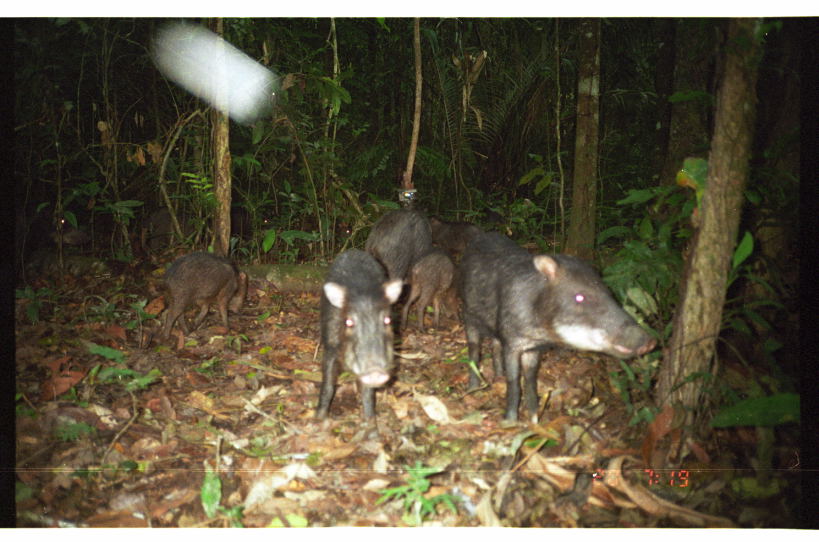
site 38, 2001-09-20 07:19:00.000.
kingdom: Animalia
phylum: Chordata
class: Mammalia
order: Artiodactyla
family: Tayassuidae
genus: Tayassu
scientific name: Tayassu pecari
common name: white-lipped peccary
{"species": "Tayassu pecari (white-lipped peccary)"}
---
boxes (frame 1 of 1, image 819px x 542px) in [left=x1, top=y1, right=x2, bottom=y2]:
tayassu pecari: [left=453, top=227, right=660, bottom=428]; [left=311, top=245, right=405, bottom=426]; [left=154, top=248, right=250, bottom=342]; [left=363, top=201, right=434, bottom=307]; [left=397, top=241, right=466, bottom=335]; [left=141, top=206, right=211, bottom=254]; [left=206, top=205, right=274, bottom=243]; [left=426, top=213, right=485, bottom=254]; [left=42, top=213, right=95, bottom=251]; [left=327, top=218, right=354, bottom=240]